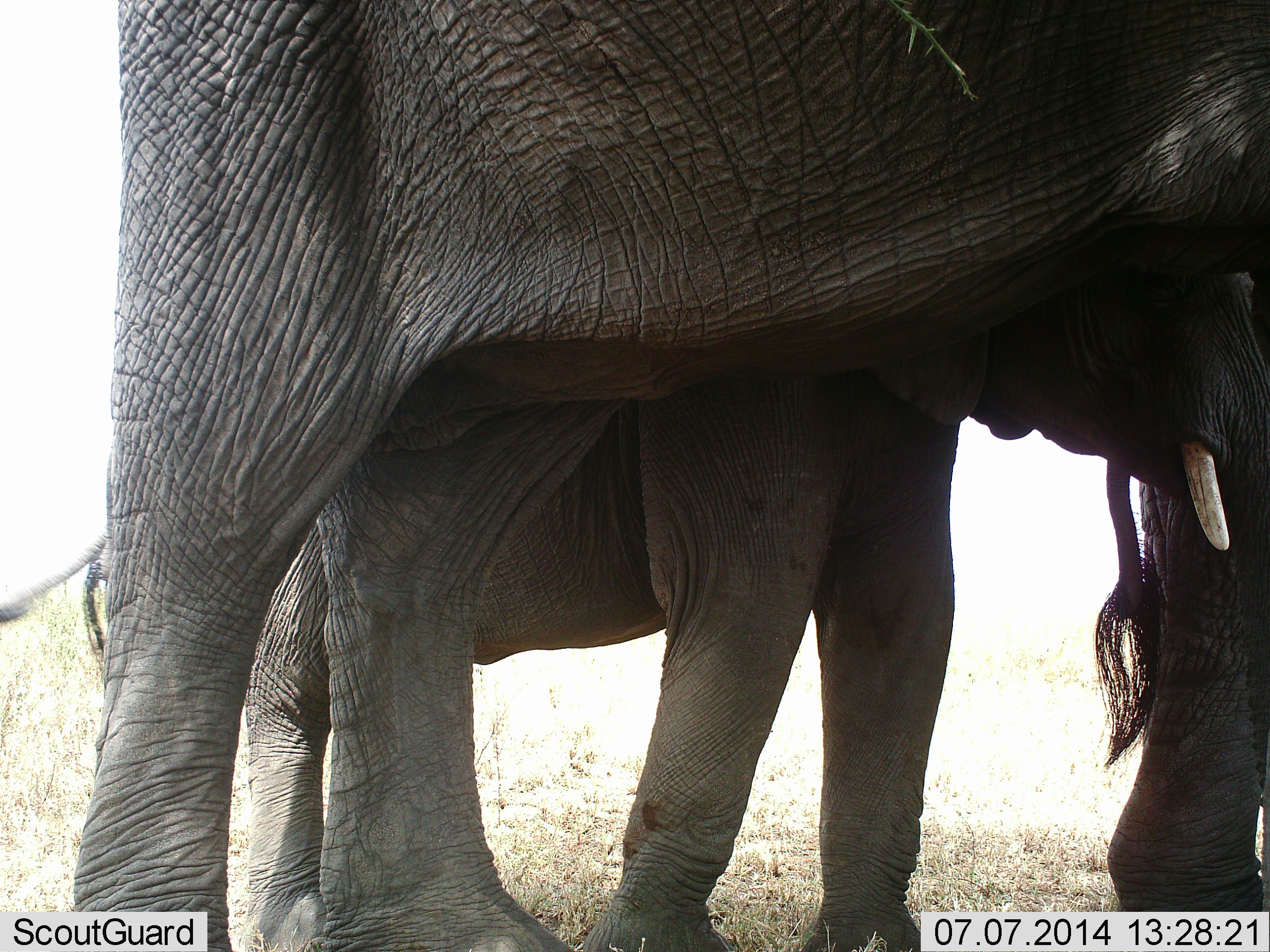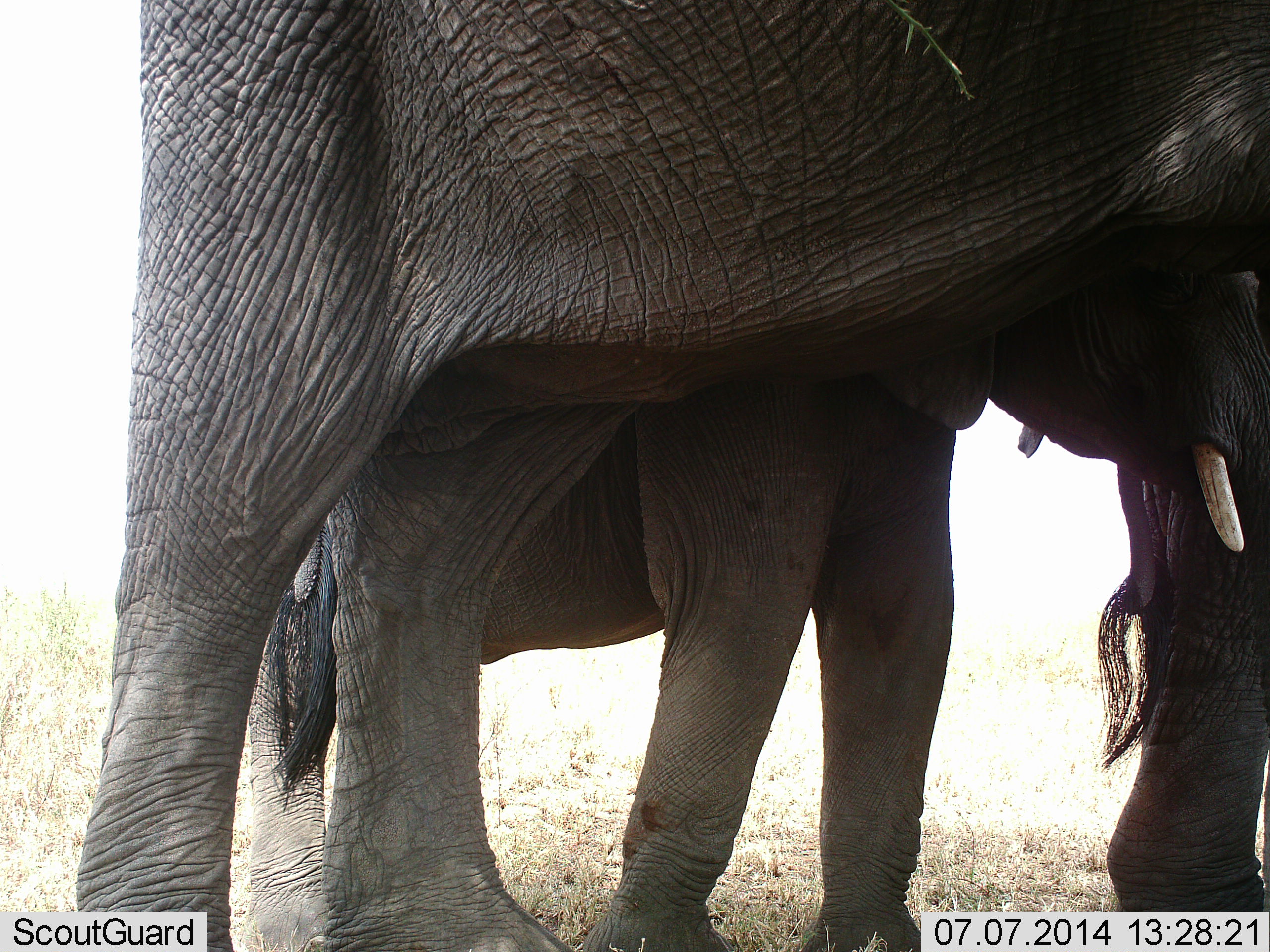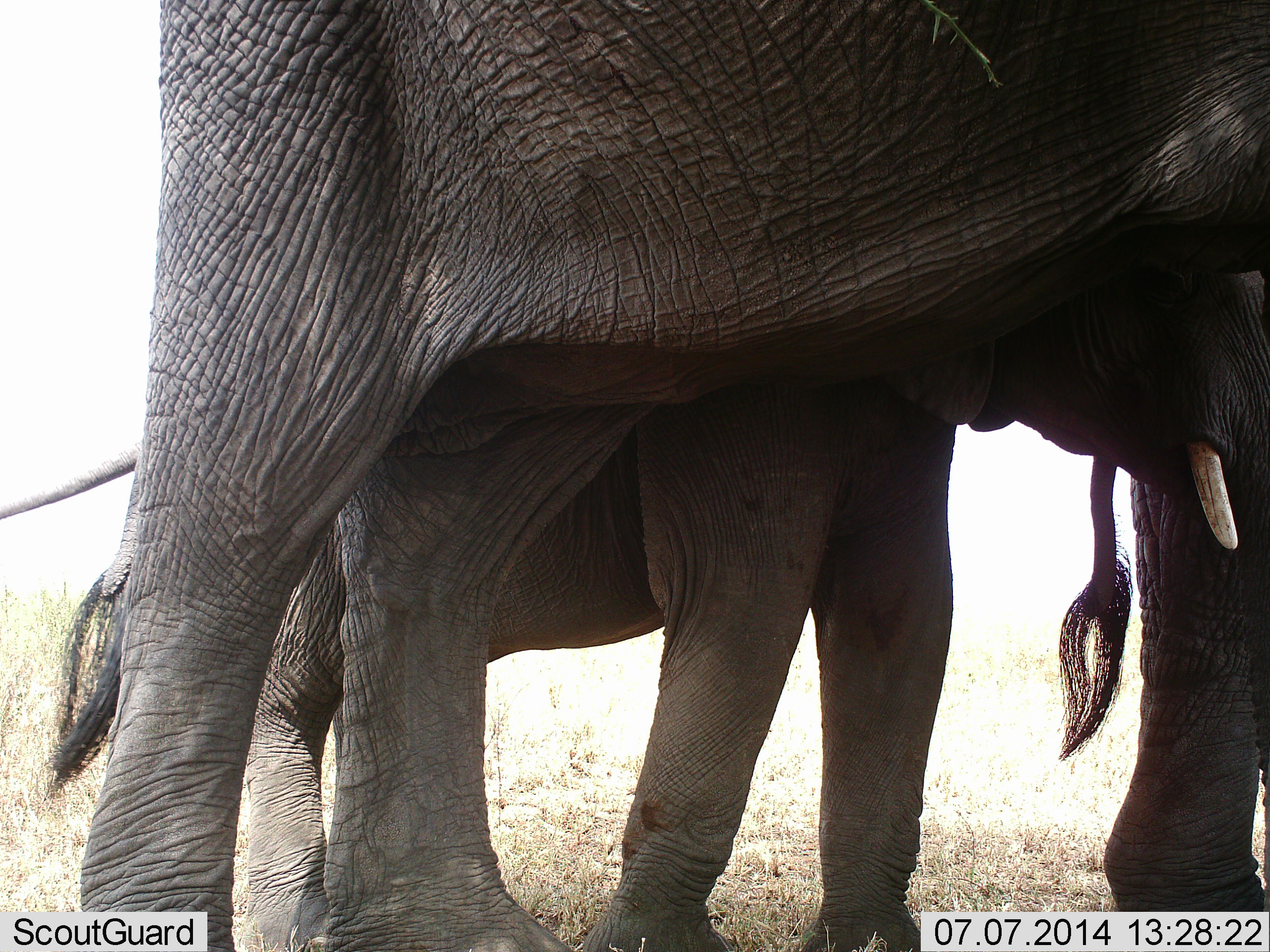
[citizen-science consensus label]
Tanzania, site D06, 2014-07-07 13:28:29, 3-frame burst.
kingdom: Animalia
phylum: Chordata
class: Mammalia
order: Proboscidea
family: Elephantidae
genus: Loxodonta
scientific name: Loxodonta africana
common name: african bush elephant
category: elephant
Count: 3.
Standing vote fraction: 100%.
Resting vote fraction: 0%.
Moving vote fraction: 0%.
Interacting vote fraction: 10%.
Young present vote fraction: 60%.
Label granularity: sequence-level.